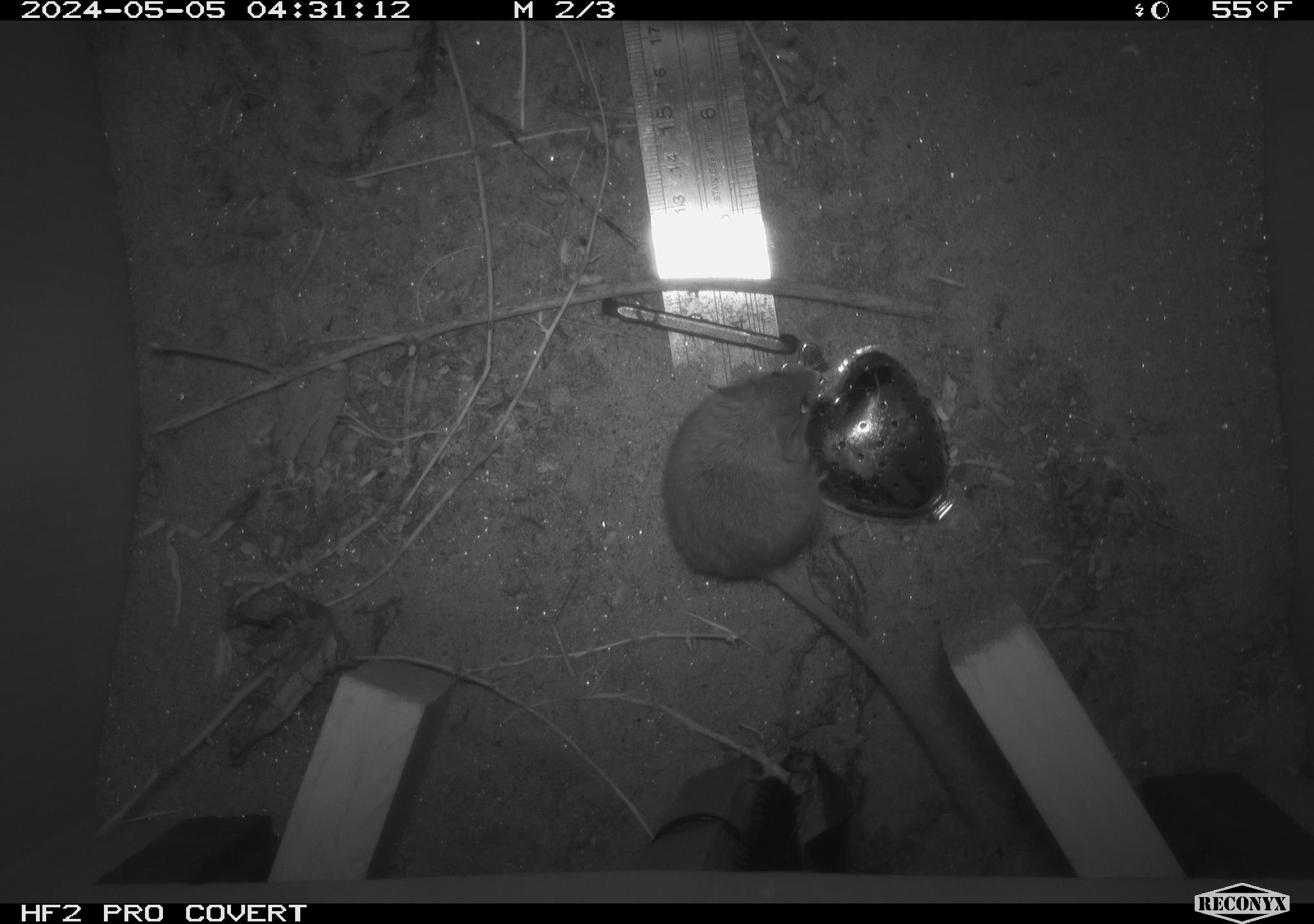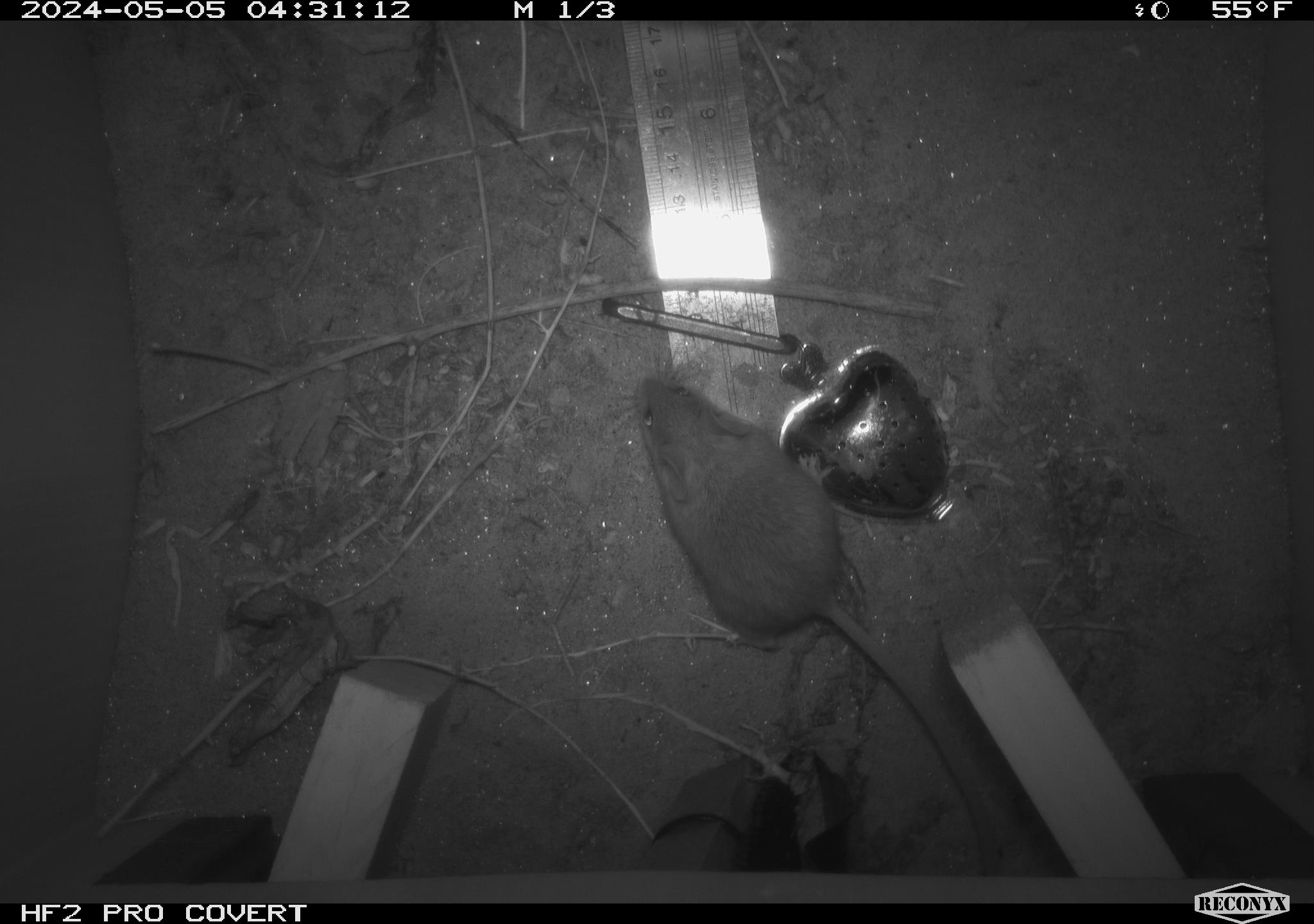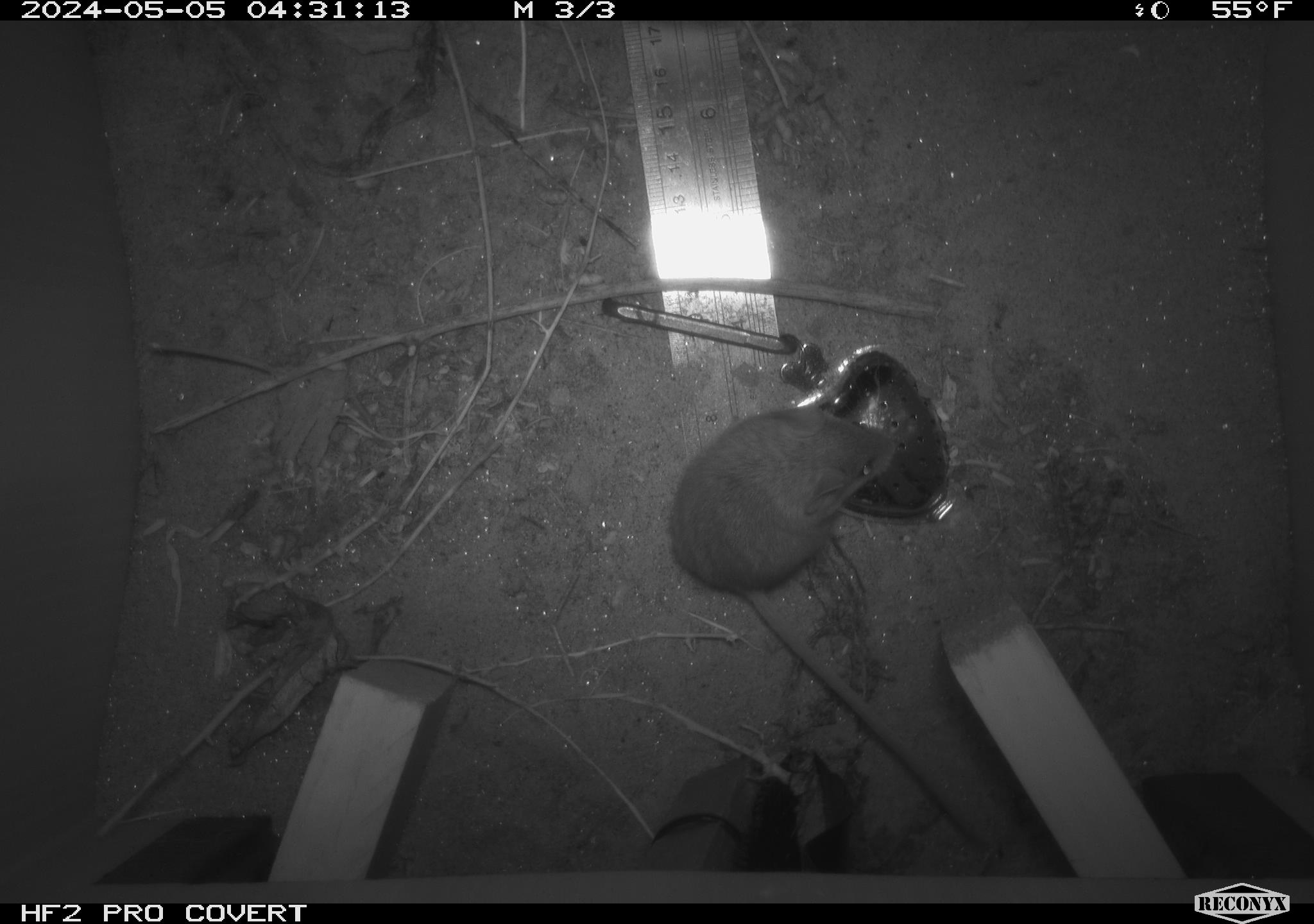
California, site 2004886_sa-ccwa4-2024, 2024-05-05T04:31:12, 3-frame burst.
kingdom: Animalia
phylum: Chordata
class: Mammalia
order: Rodentia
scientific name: Rodentia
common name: mouse species